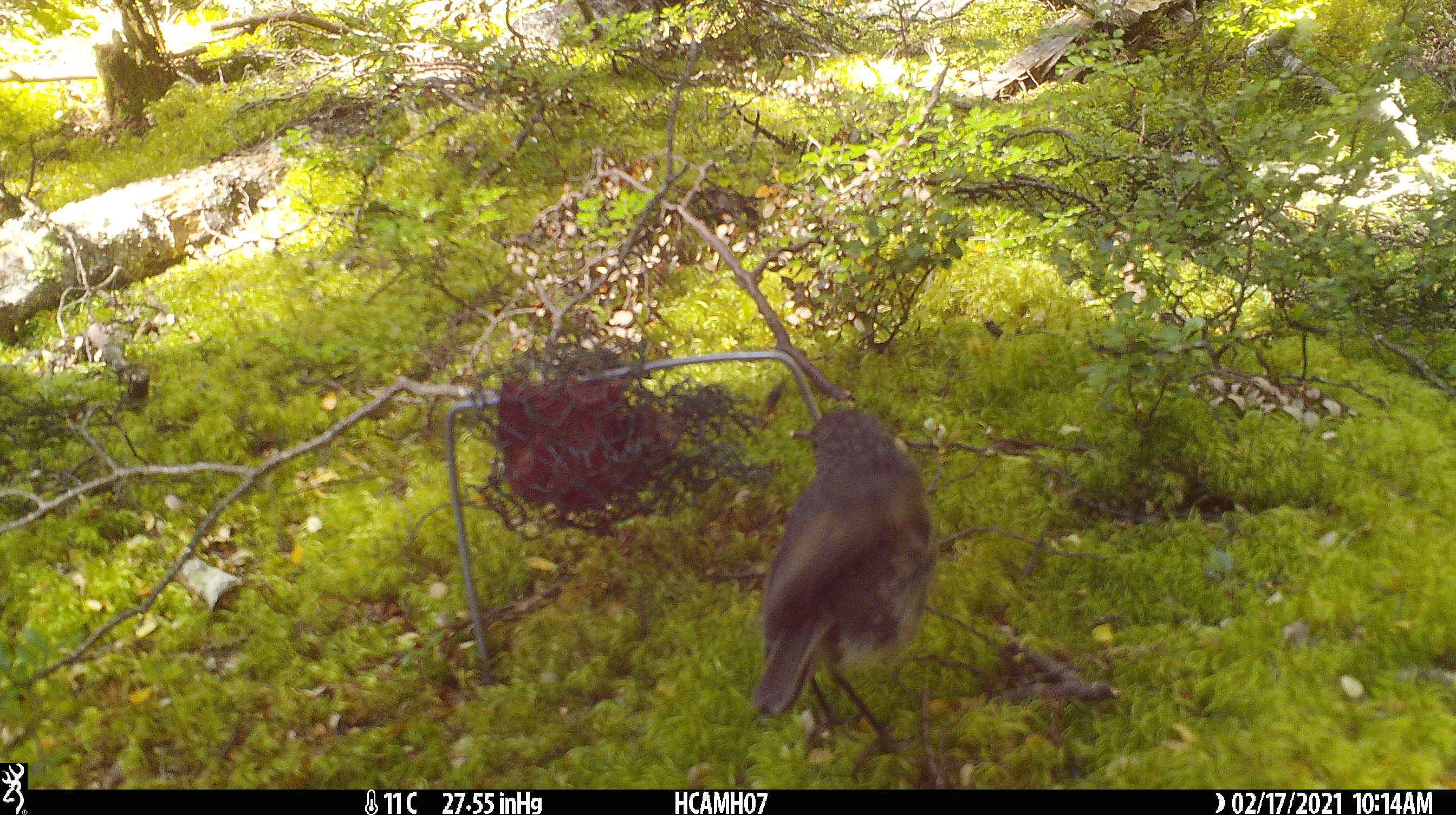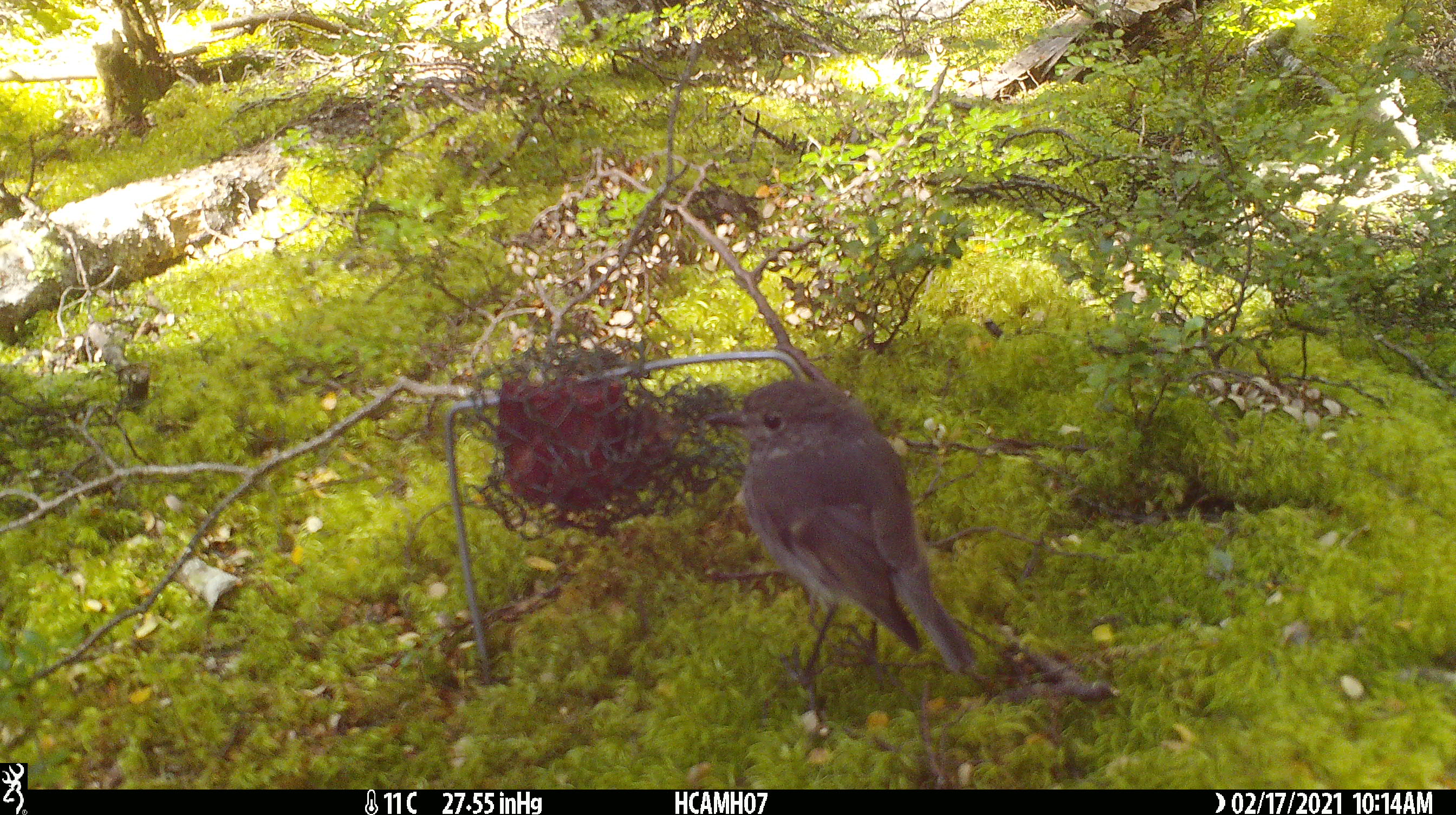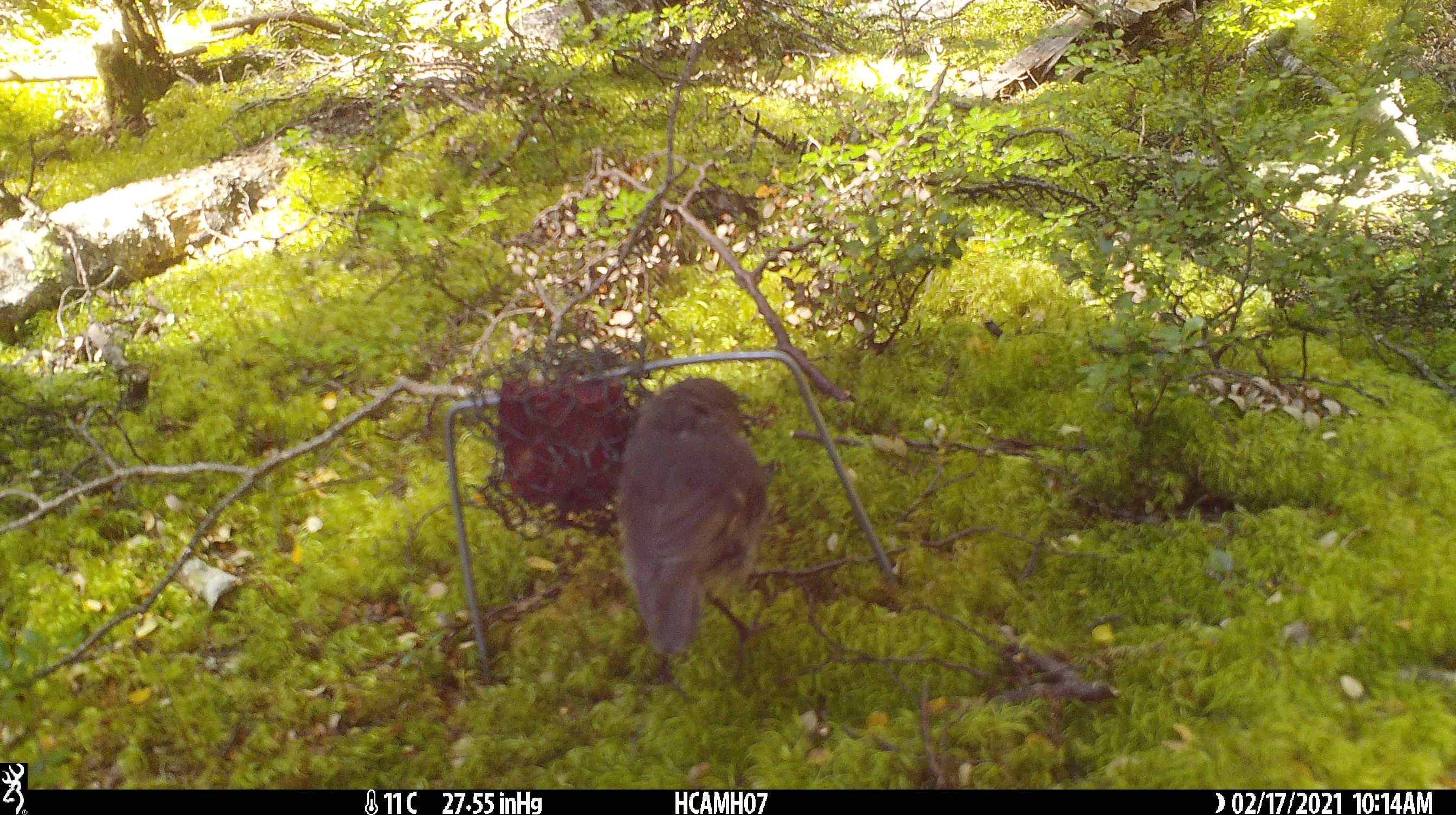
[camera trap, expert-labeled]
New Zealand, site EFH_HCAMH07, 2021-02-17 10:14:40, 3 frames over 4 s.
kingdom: Animalia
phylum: Chordata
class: Aves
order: Passeriformes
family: Petroicidae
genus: Petroica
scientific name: Petroica australis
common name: new zealand robin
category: robin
Robin (new zealand robin) (Petroica australis).